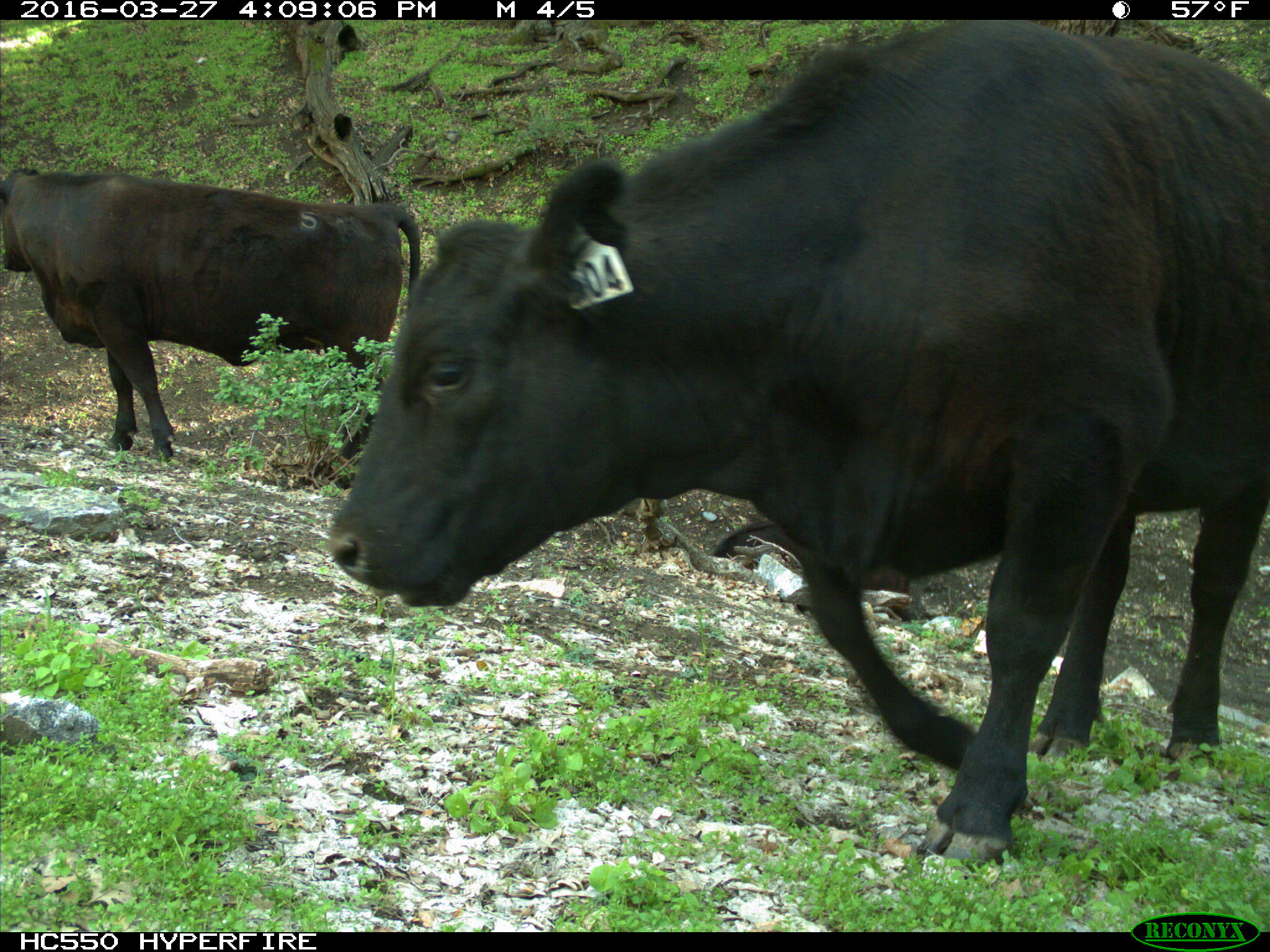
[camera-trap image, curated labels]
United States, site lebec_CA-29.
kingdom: Animalia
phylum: Chordata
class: Mammalia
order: Artiodactyla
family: Bovidae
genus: Bos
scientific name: Bos taurus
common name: domestic cow